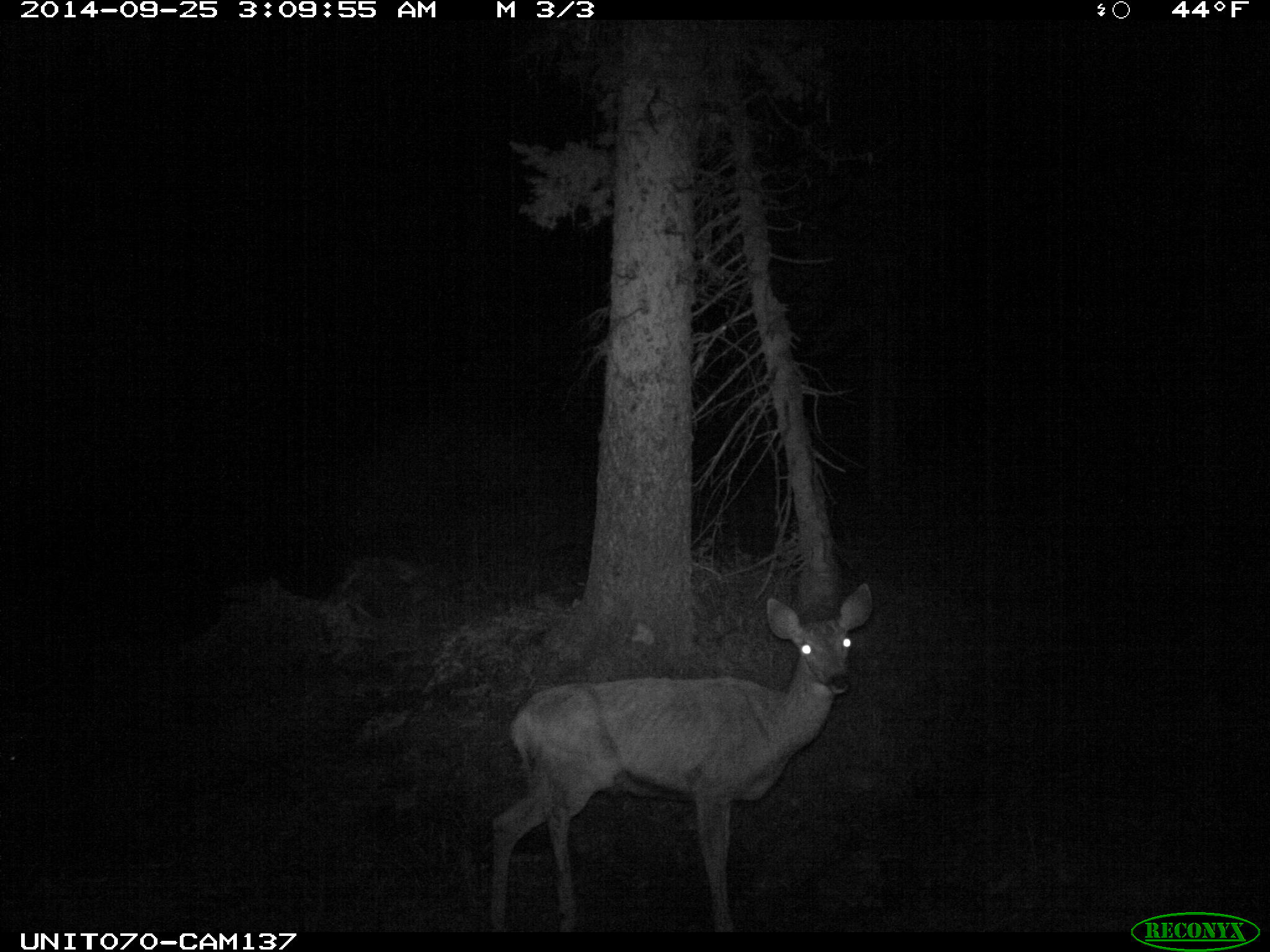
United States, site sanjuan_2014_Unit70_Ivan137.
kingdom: Animalia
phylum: Chordata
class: Mammalia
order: Artiodactyla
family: Cervidae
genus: Odocoileus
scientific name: Odocoileus hemionus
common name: mule deer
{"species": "Odocoileus hemionus (mule deer)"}